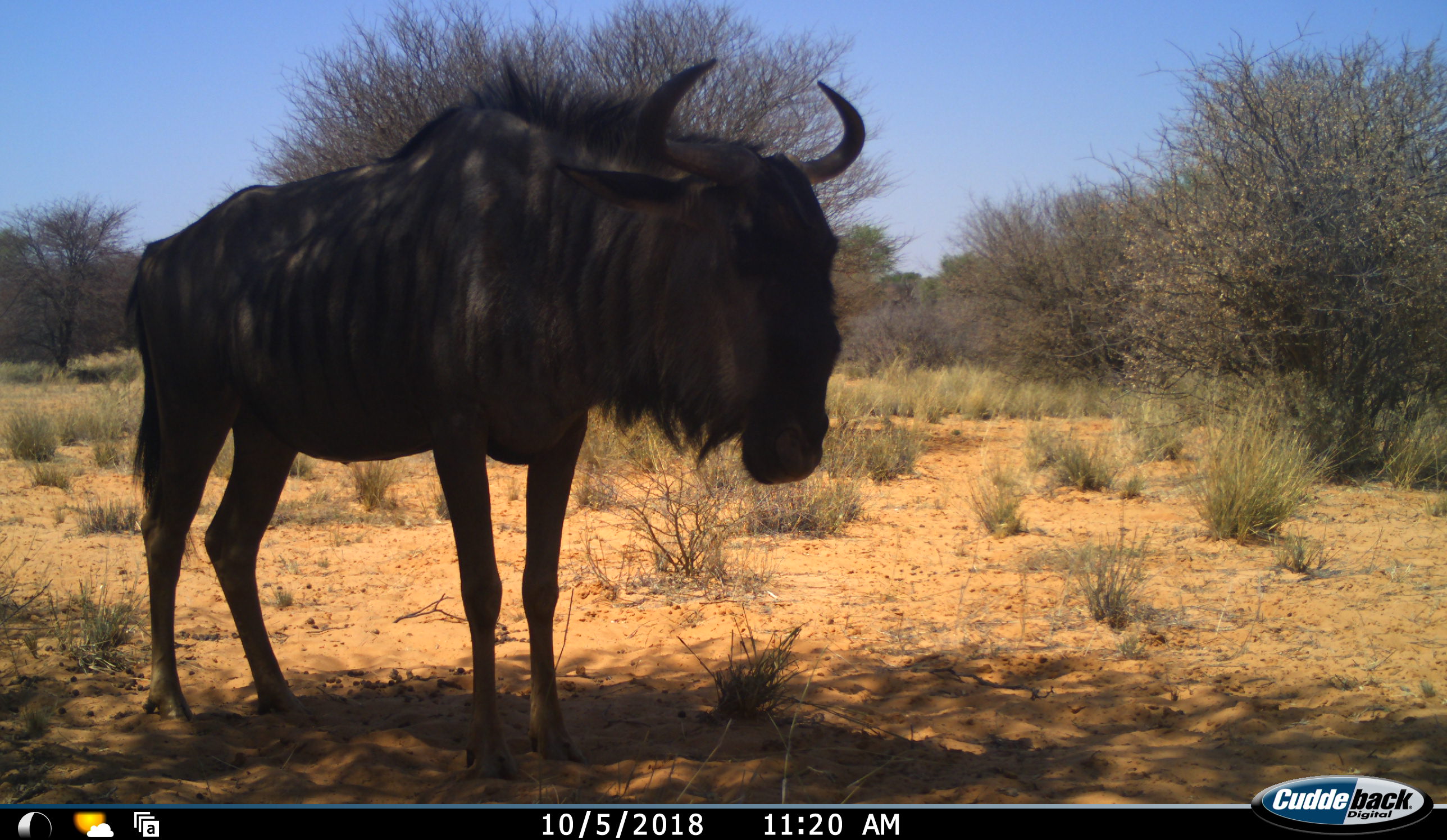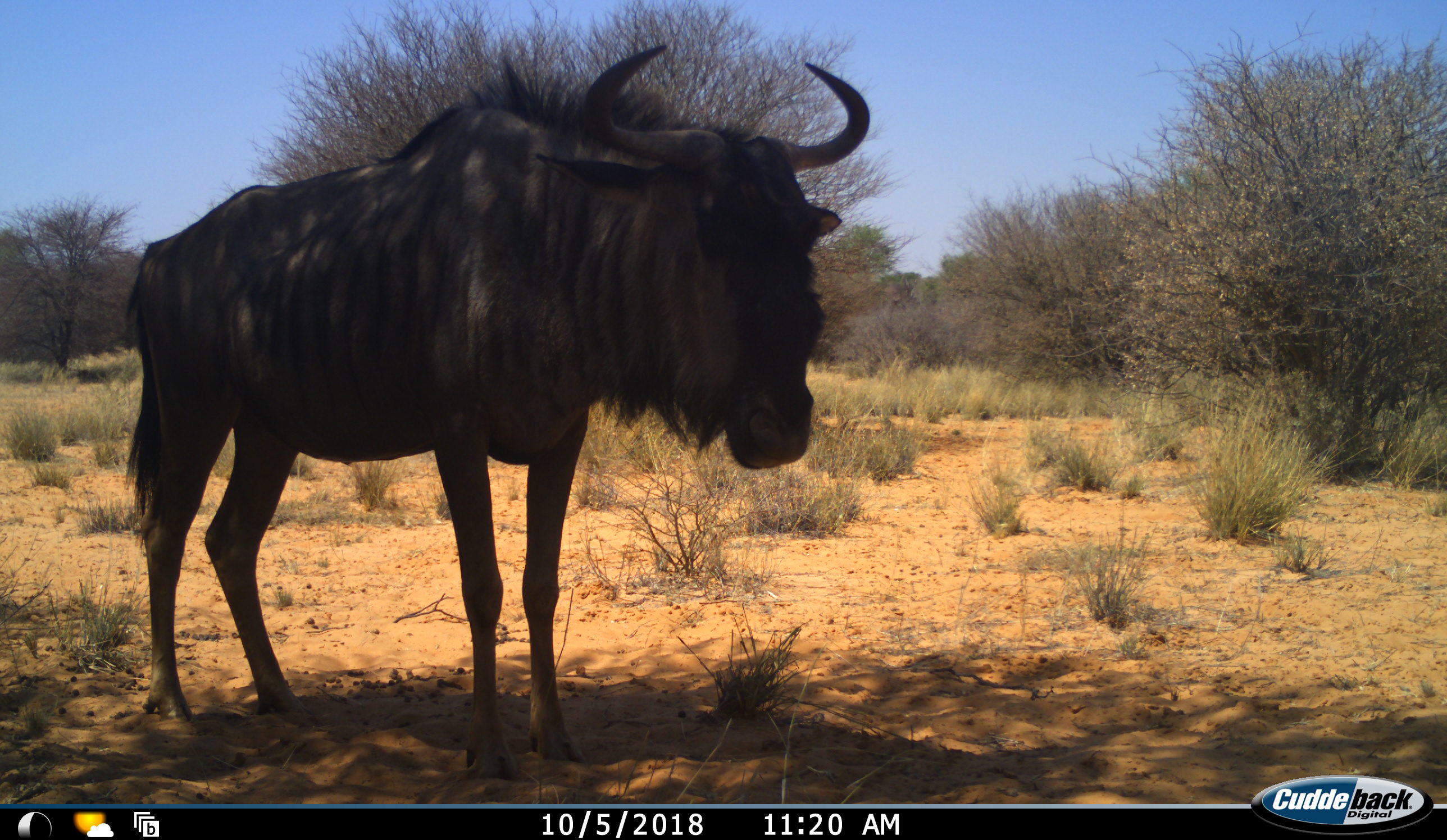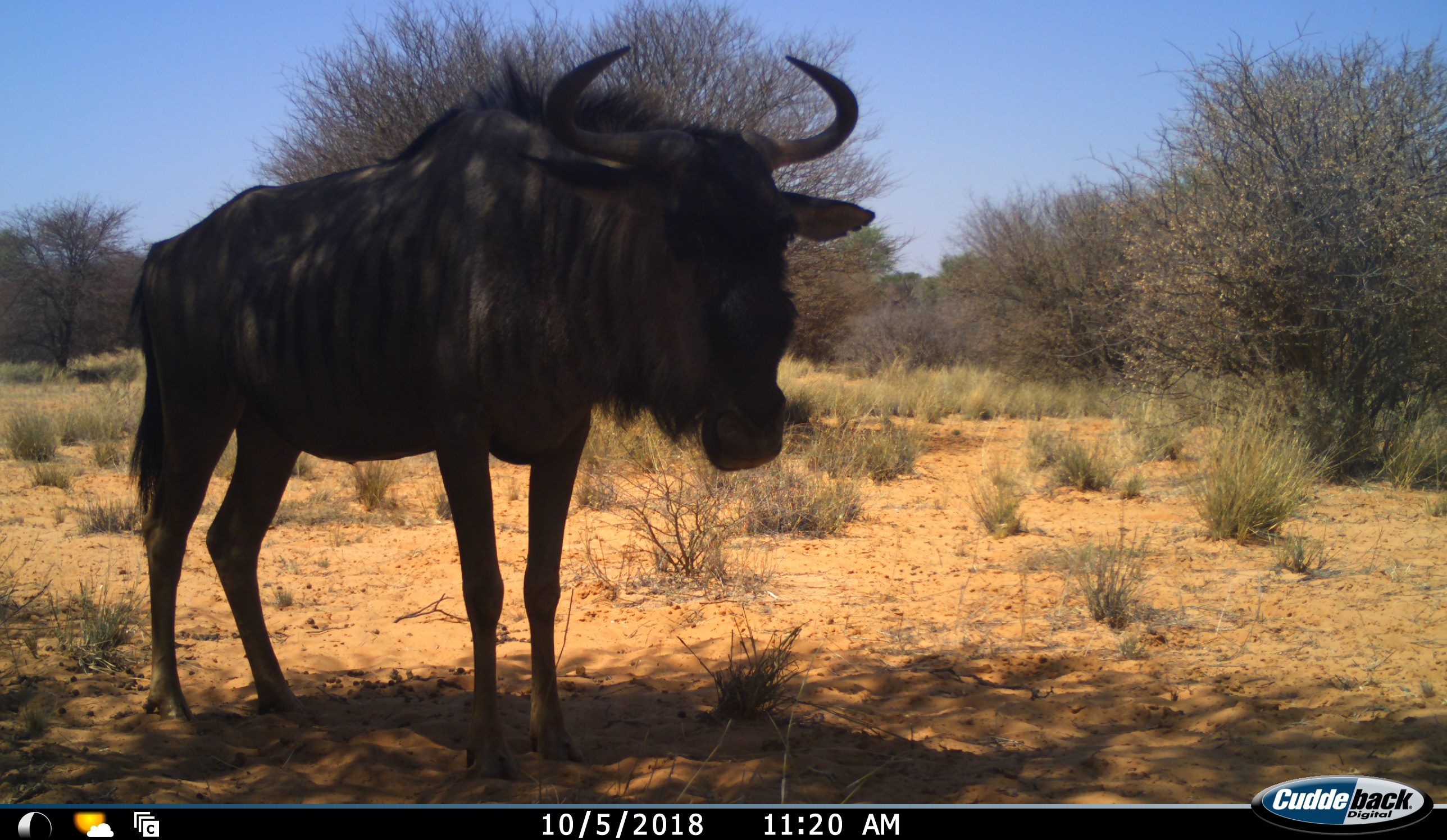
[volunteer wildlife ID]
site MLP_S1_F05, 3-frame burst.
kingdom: Animalia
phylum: Chordata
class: Mammalia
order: Artiodactyla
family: Bovidae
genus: Connochaetes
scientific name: Connochaetes taurinus taurinus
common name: blue wildebeest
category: wildebeestblue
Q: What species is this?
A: Wildebeestblue (blue wildebeest) (Connochaetes taurinus taurinus).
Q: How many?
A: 1.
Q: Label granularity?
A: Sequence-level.